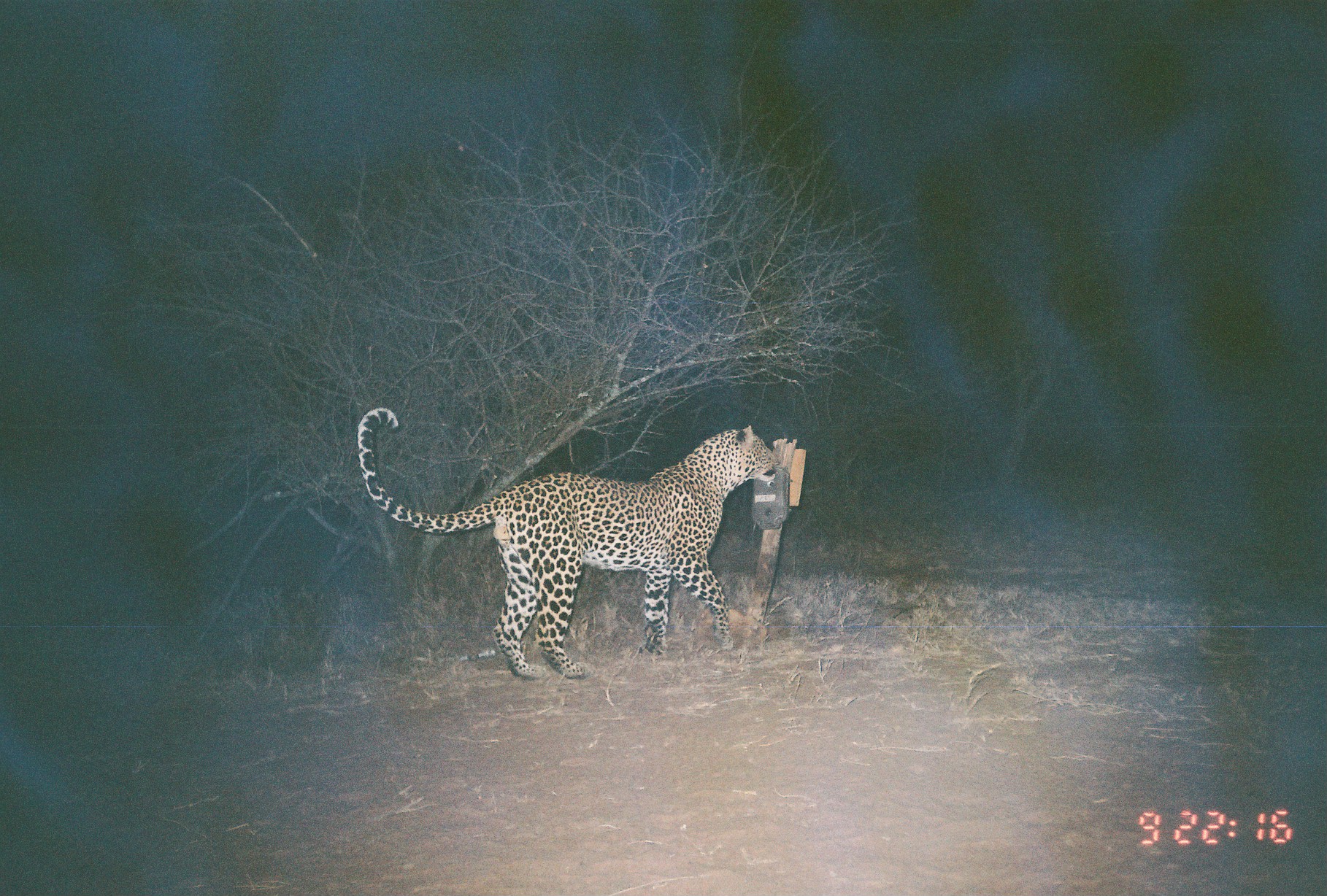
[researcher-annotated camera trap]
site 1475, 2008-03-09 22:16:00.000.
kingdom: Animalia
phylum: Chordata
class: Mammalia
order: Carnivora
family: Felidae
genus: Panthera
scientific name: Panthera pardus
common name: leopard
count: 1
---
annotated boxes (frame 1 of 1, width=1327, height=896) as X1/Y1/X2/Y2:
panthera pardus: 355/405/781/679